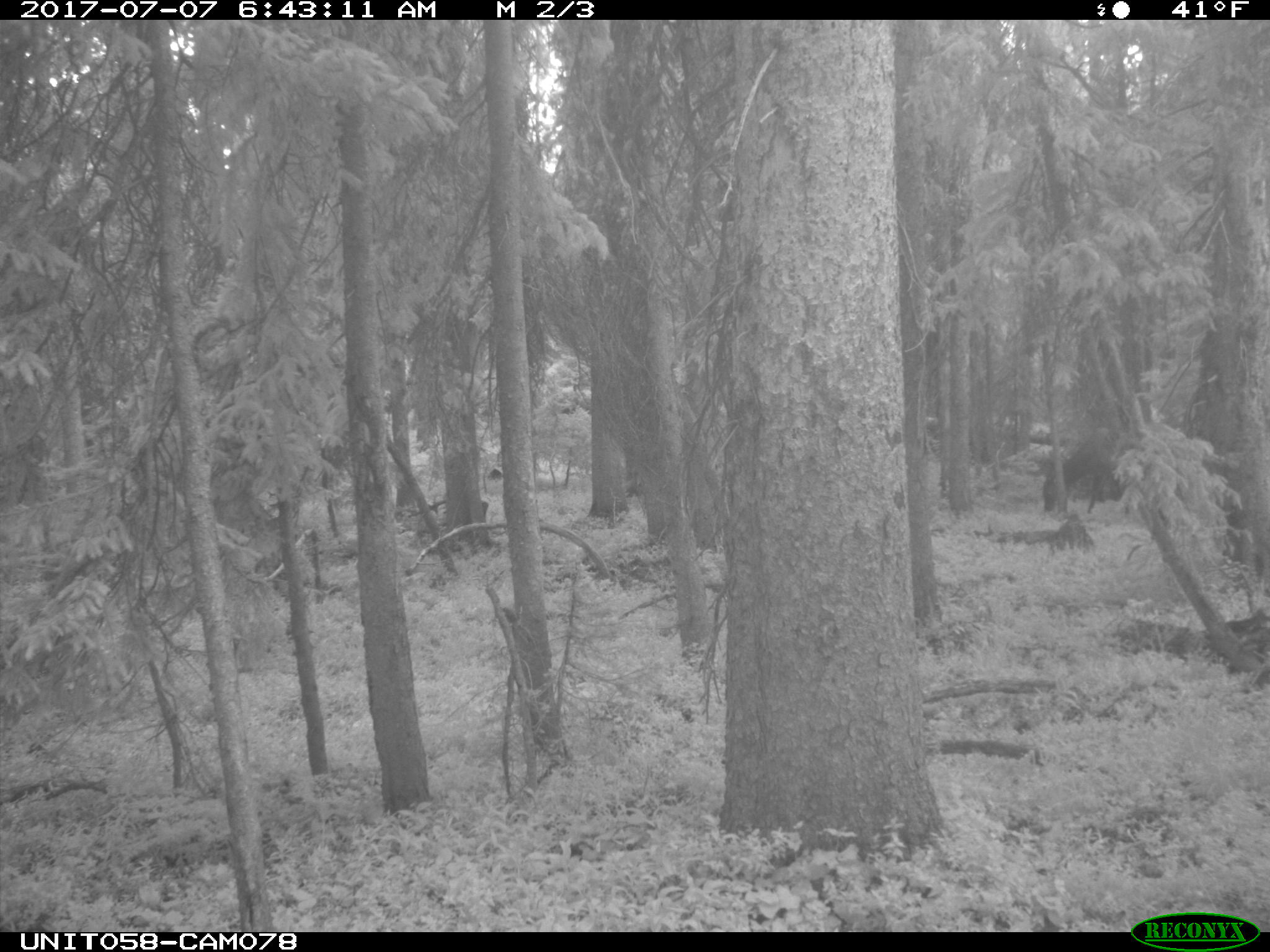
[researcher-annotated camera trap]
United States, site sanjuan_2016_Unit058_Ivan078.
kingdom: Animalia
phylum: Chordata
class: Mammalia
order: Artiodactyla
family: Cervidae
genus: Cervus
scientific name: Cervus elaphus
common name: red deer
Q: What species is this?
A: Cervus elaphus (red deer).